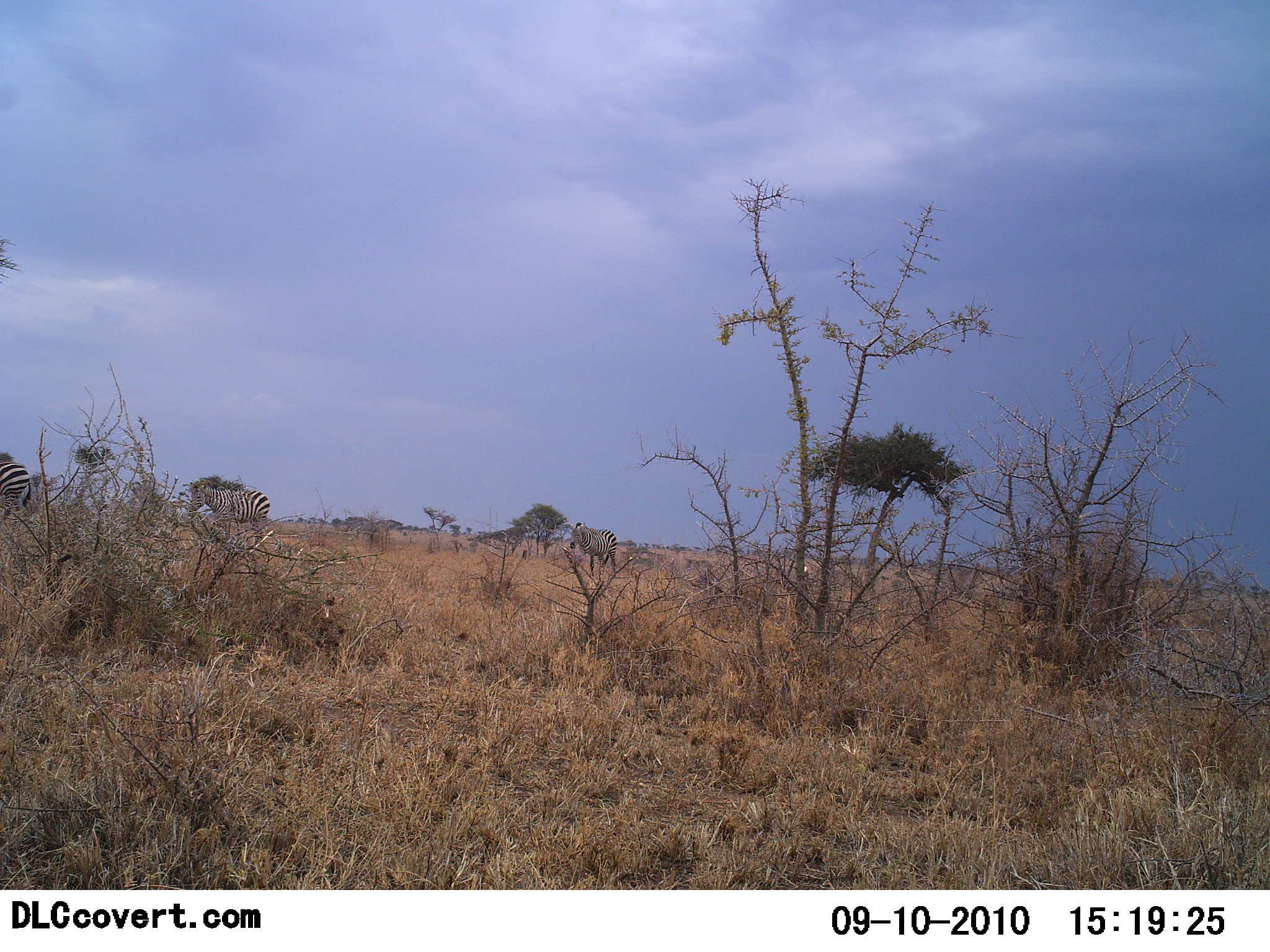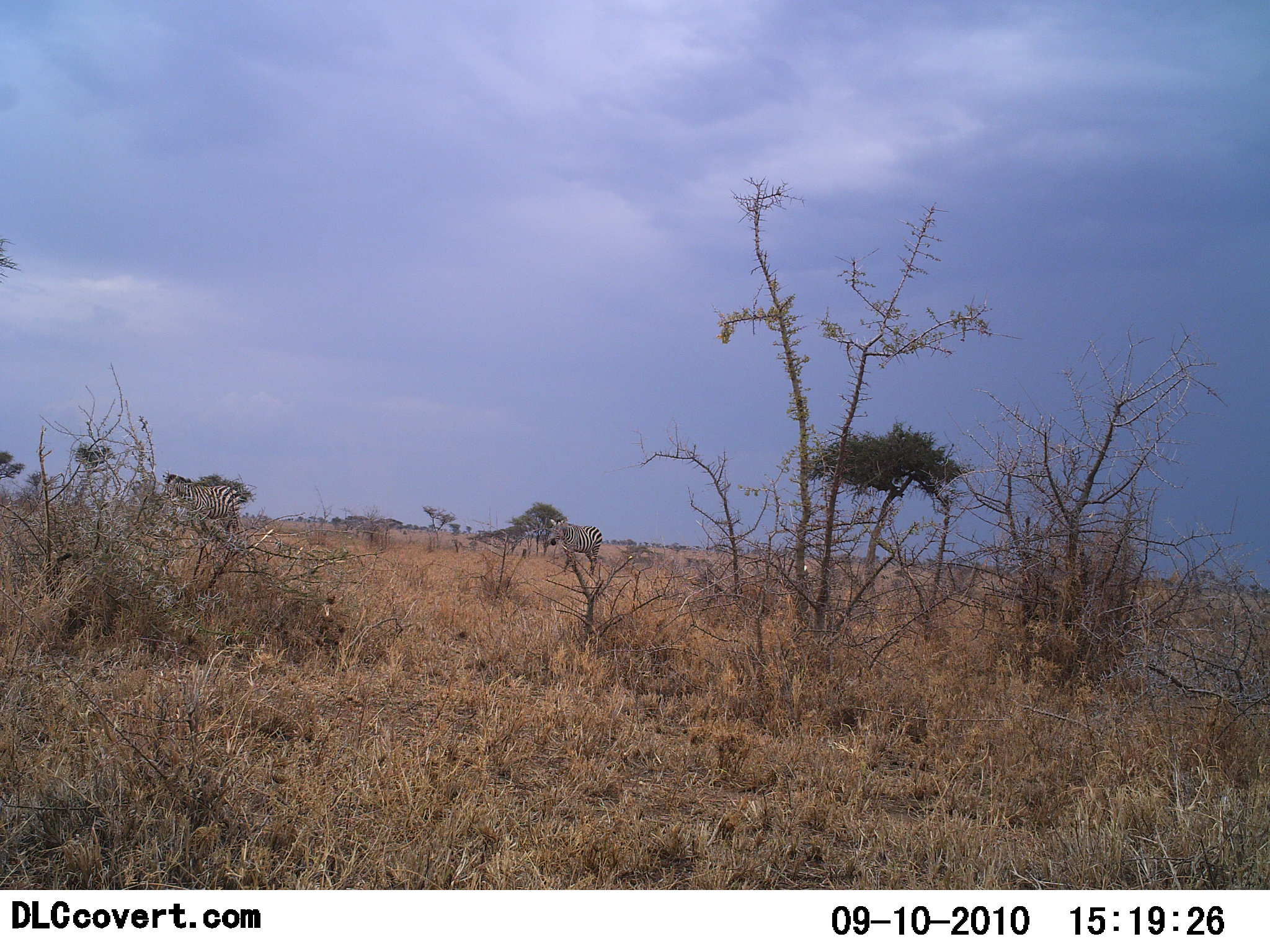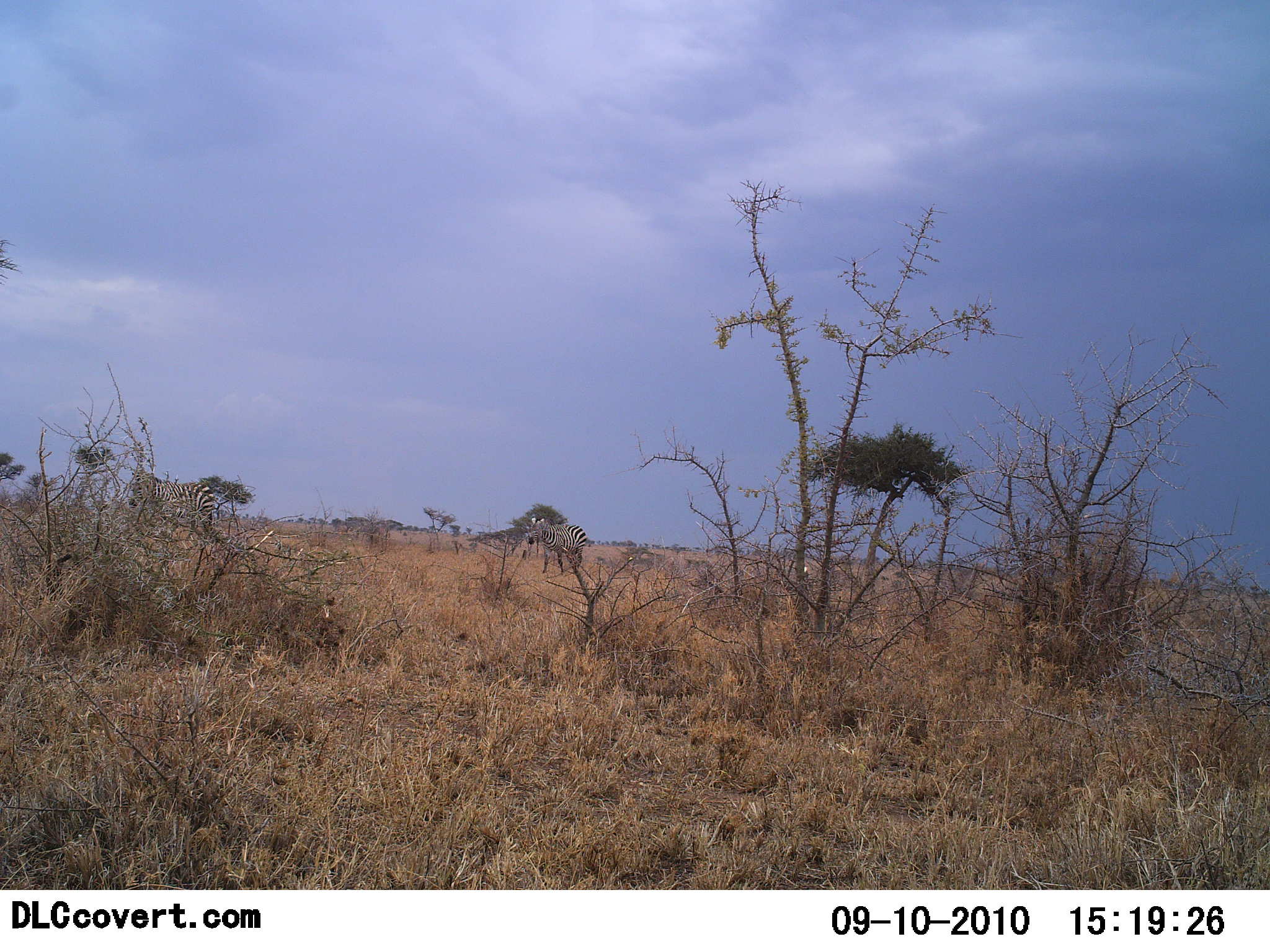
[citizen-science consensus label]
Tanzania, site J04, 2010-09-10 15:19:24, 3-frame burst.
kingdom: Animalia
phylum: Chordata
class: Mammalia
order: Perissodactyla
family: Equidae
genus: Equus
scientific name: Equus quagga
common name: plains zebra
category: zebra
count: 3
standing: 6%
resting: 0%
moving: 88%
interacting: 0%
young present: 0%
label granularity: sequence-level